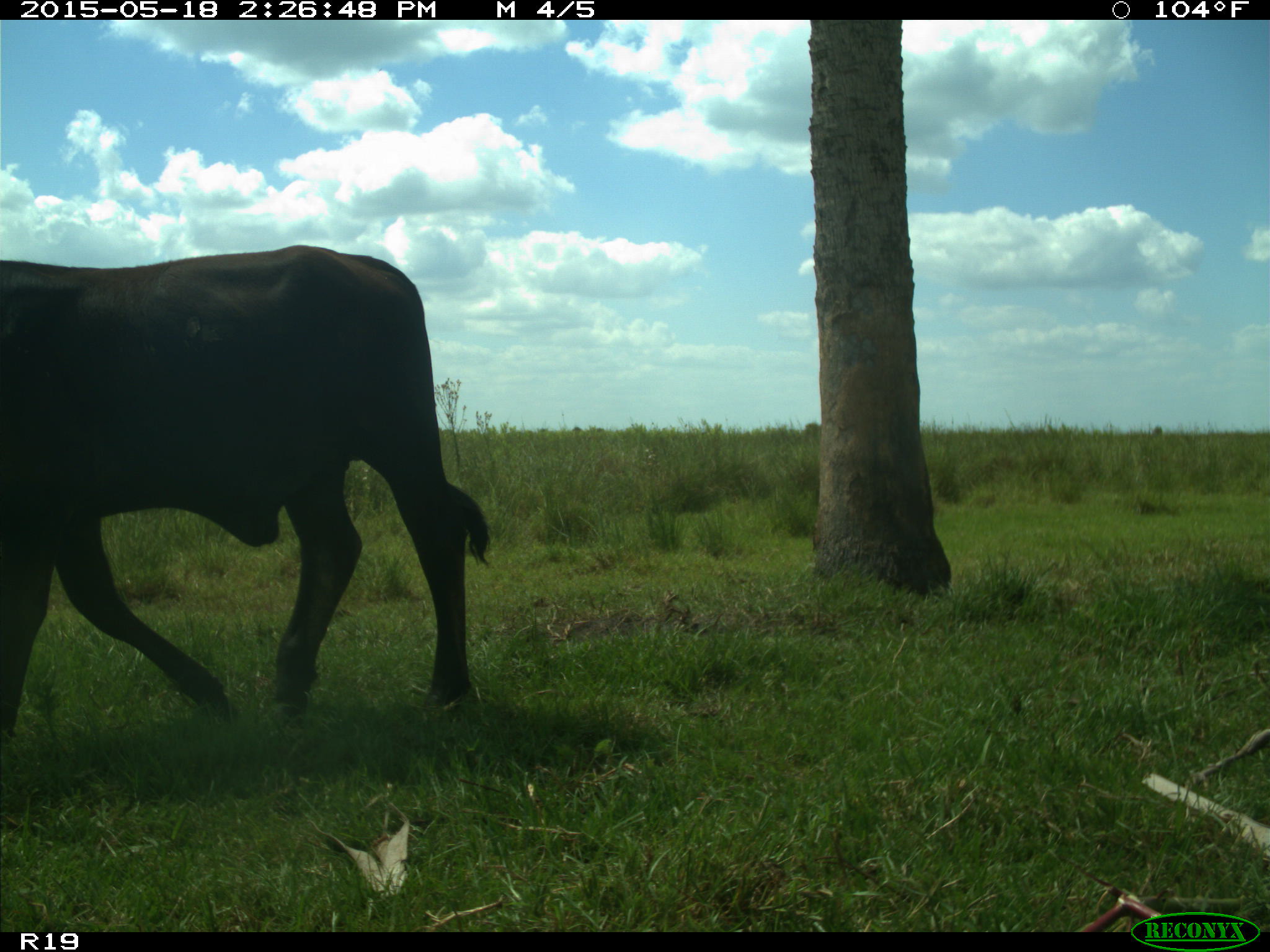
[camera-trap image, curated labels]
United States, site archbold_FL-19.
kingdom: Animalia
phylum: Chordata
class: Mammalia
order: Artiodactyla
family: Bovidae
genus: Bos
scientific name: Bos taurus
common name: domestic cow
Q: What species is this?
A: Bos taurus (domestic cow).